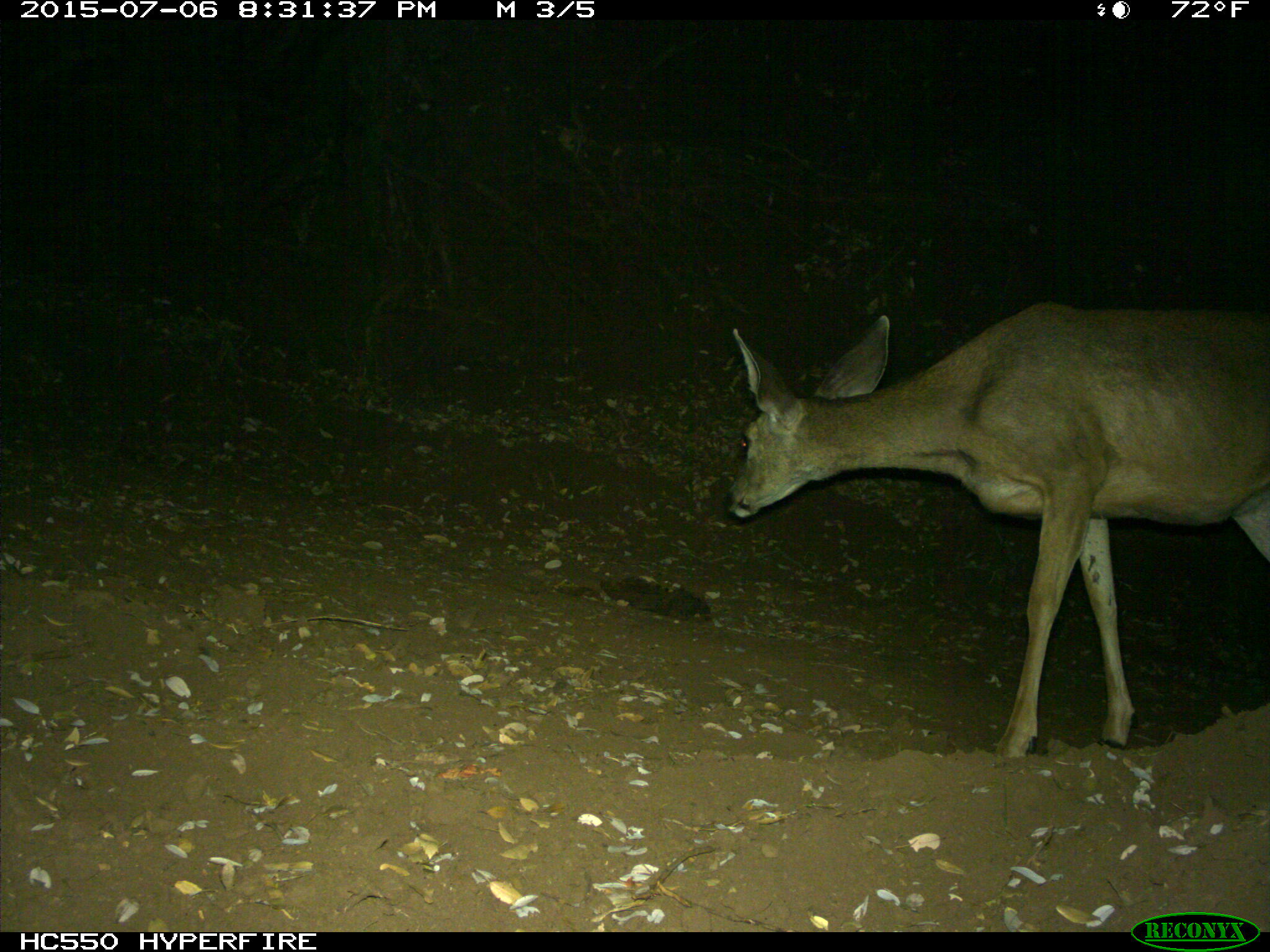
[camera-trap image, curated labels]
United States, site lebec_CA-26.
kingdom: Animalia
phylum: Chordata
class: Mammalia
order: Artiodactyla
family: Cervidae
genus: Odocoileus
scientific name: Odocoileus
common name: deer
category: unidentified deer